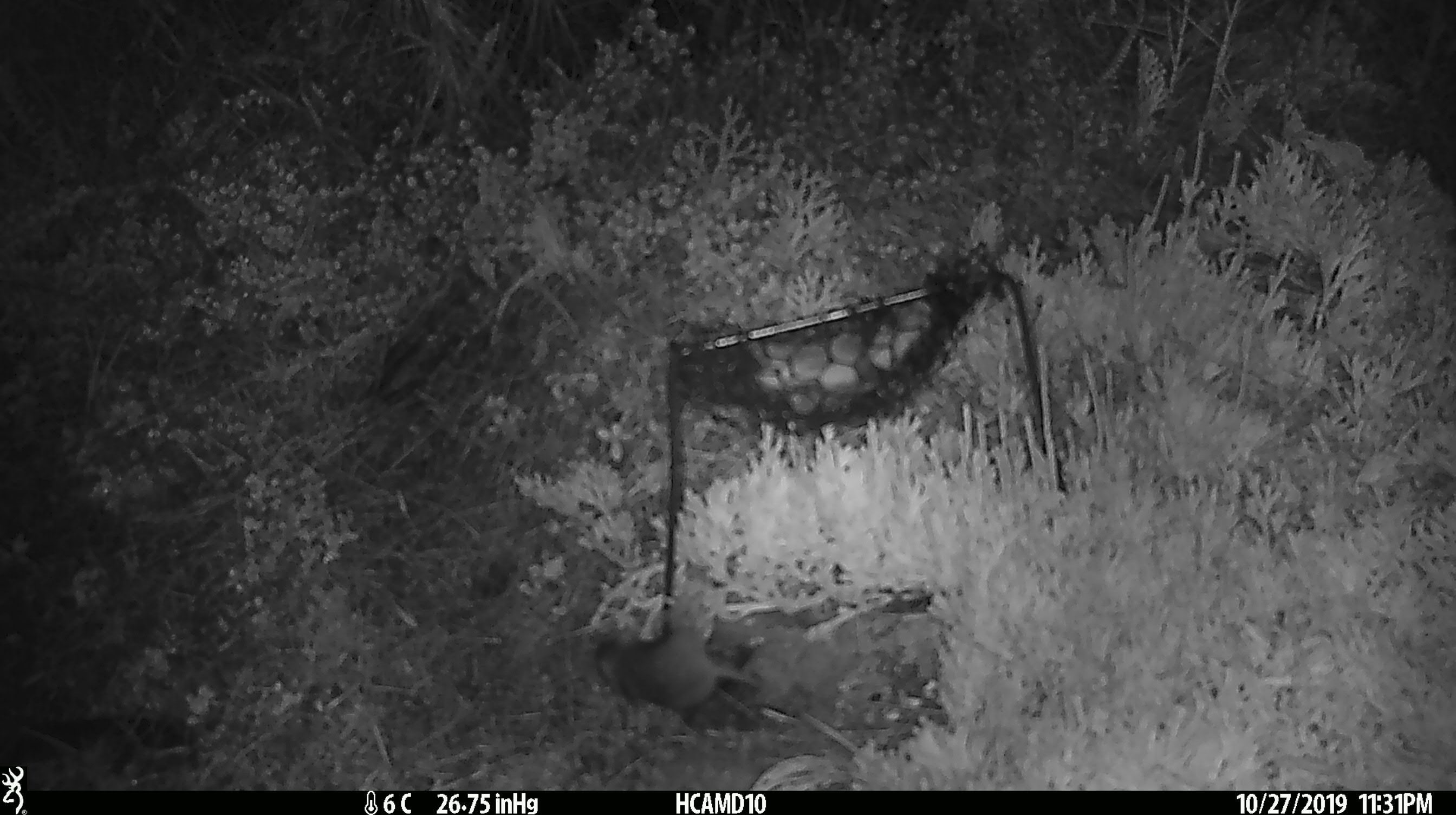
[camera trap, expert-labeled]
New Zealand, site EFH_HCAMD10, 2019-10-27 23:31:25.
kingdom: Animalia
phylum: Chordata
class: Mammalia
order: Rodentia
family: Muridae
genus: Mus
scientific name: Mus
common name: mouse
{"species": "mouse (Mus)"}